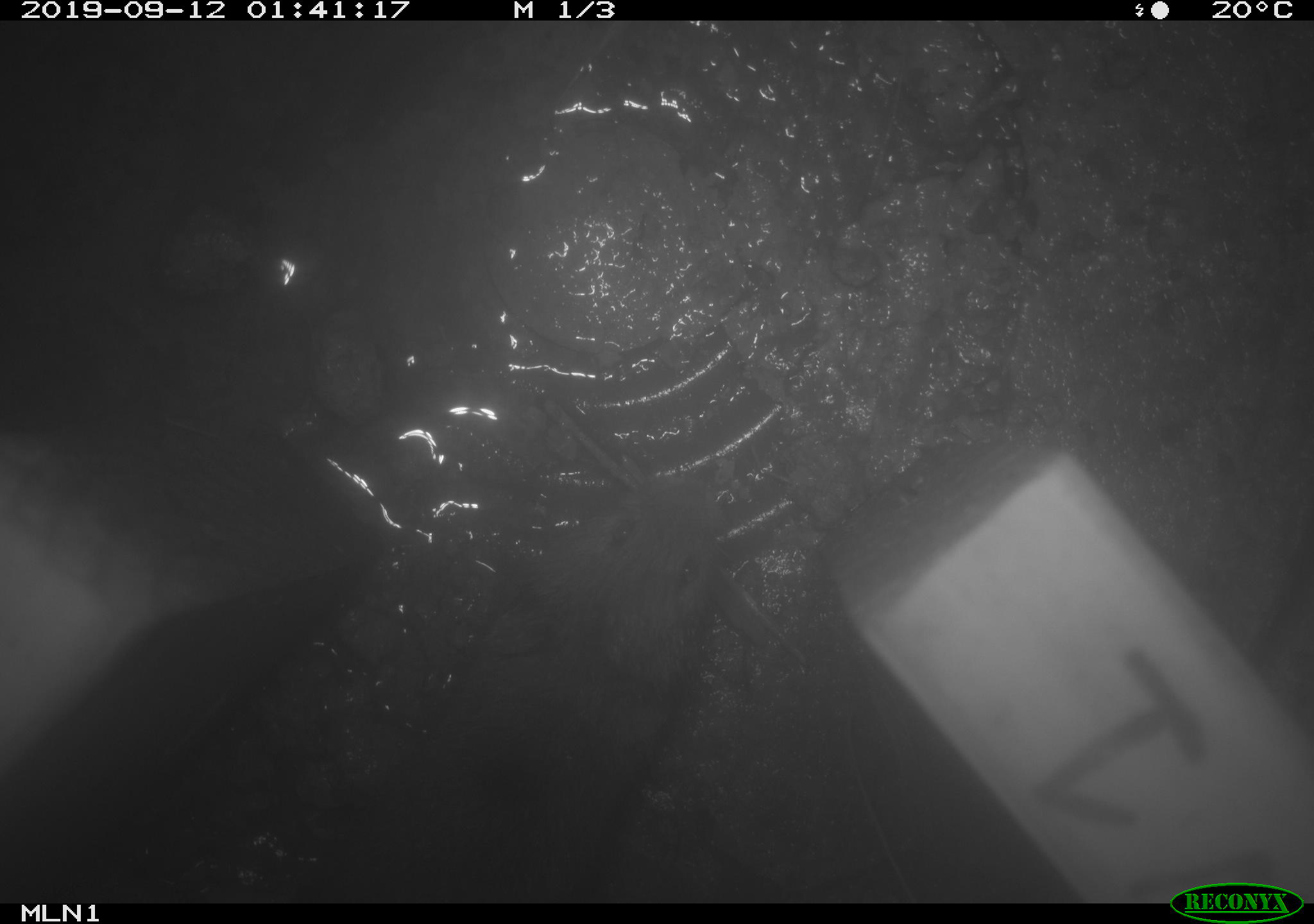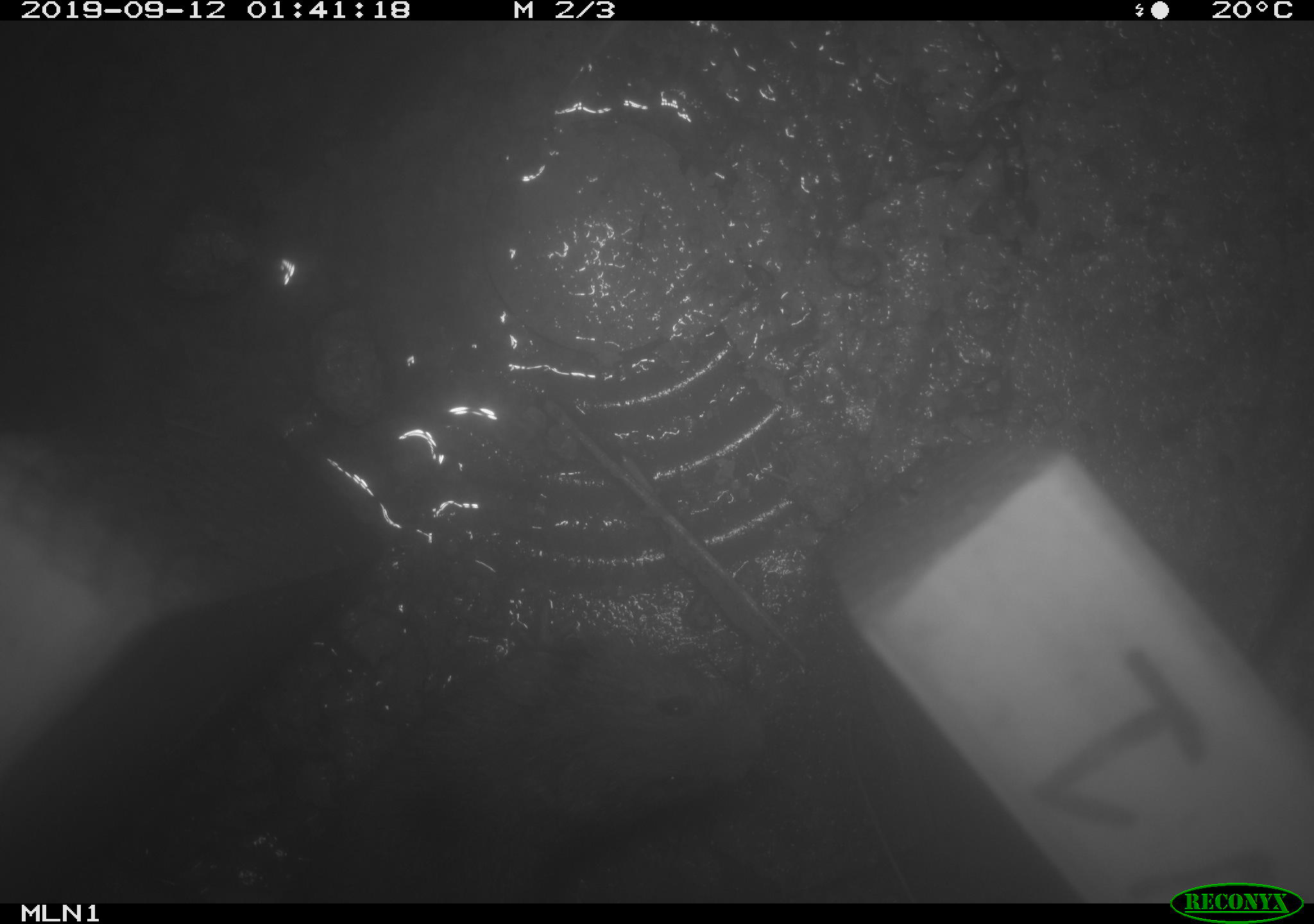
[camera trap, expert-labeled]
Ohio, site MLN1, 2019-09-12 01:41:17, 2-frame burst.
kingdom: Animalia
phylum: Chordata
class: Mammalia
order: Rodentia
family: Cricetidae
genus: Microtus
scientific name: Microtus pennsylvanicus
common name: meadow vole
Meadow vole (Microtus pennsylvanicus).